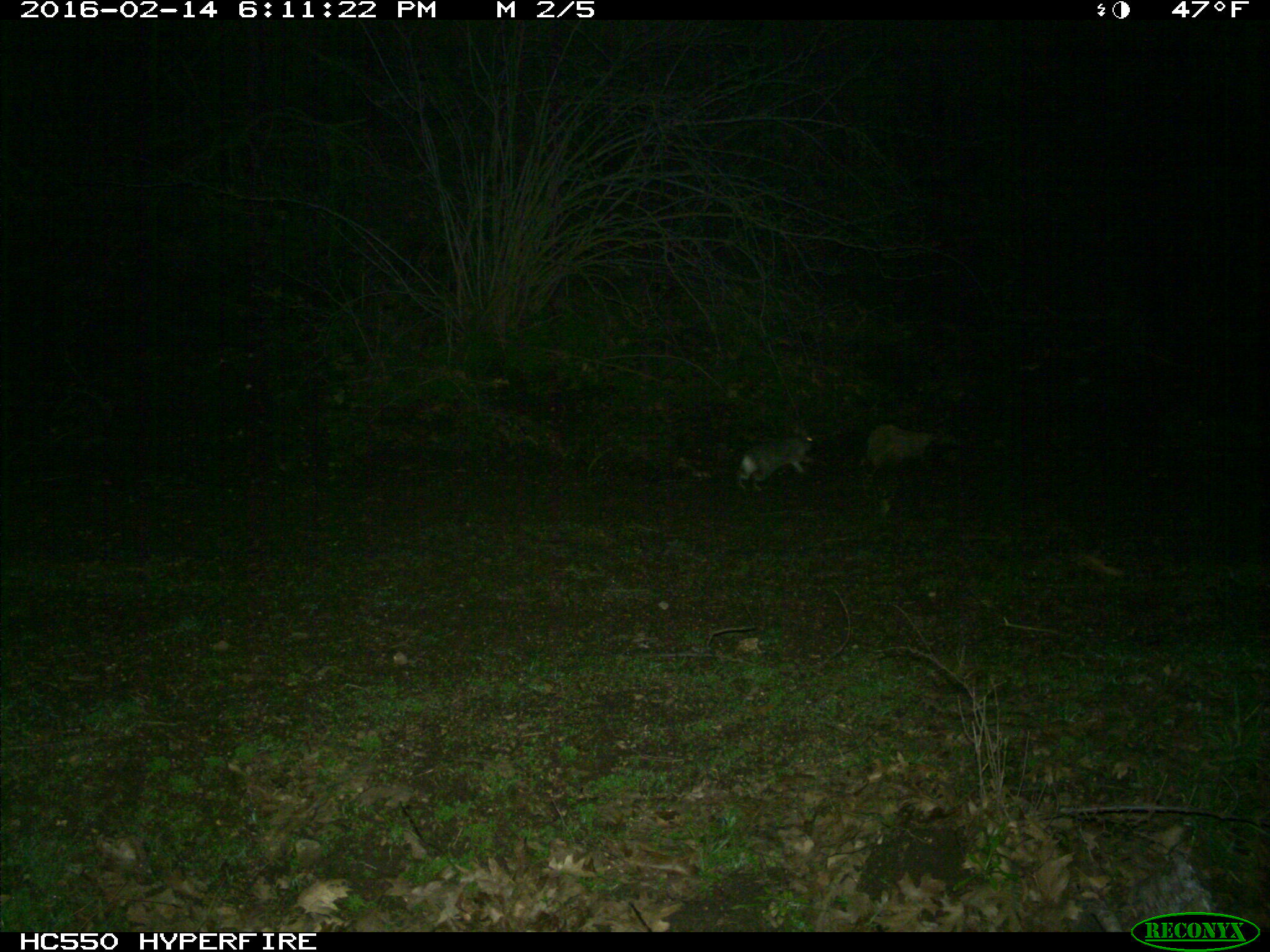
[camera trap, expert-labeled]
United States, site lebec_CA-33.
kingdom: Animalia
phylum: Chordata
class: Mammalia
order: Lagomorpha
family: Leporidae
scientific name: Leporidae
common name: rabbits and hares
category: unidentified rabbit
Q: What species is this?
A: Unidentified rabbit (rabbits and hares) (Leporidae).